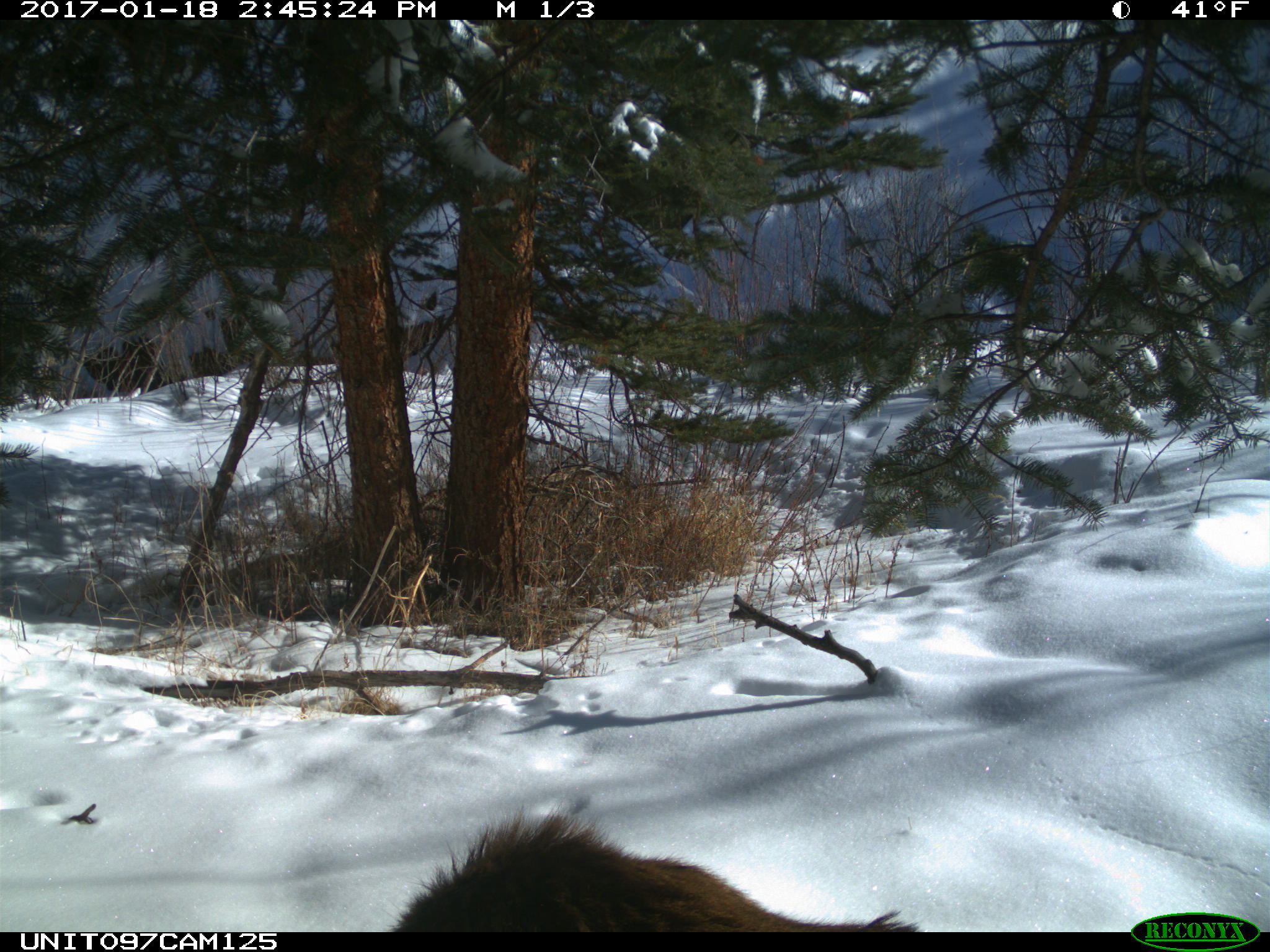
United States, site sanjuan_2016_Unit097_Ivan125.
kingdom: Animalia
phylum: Chordata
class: Mammalia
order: Artiodactyla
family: Cervidae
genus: Cervus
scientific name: Cervus elaphus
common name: red deer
Cervus elaphus (red deer).